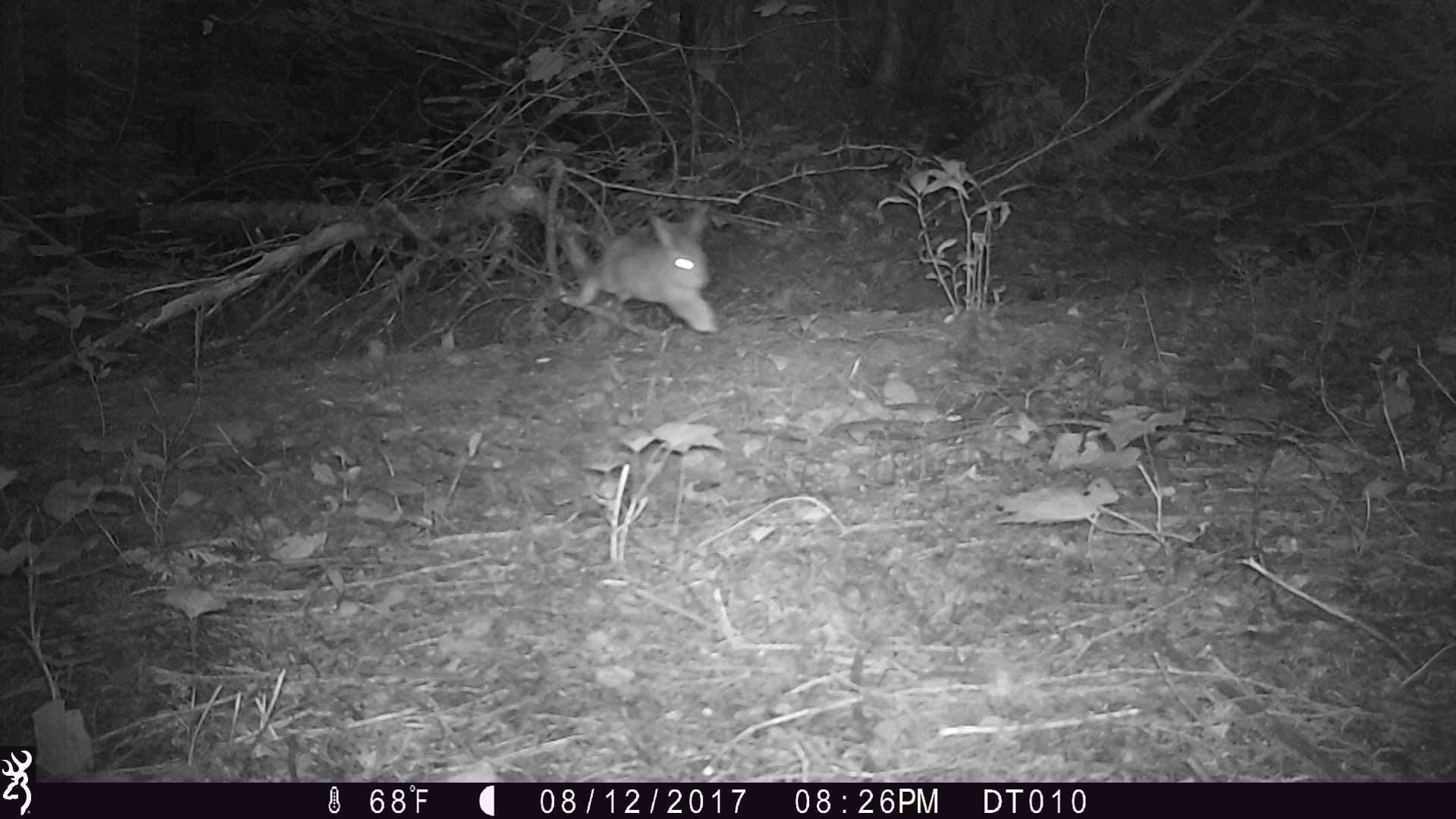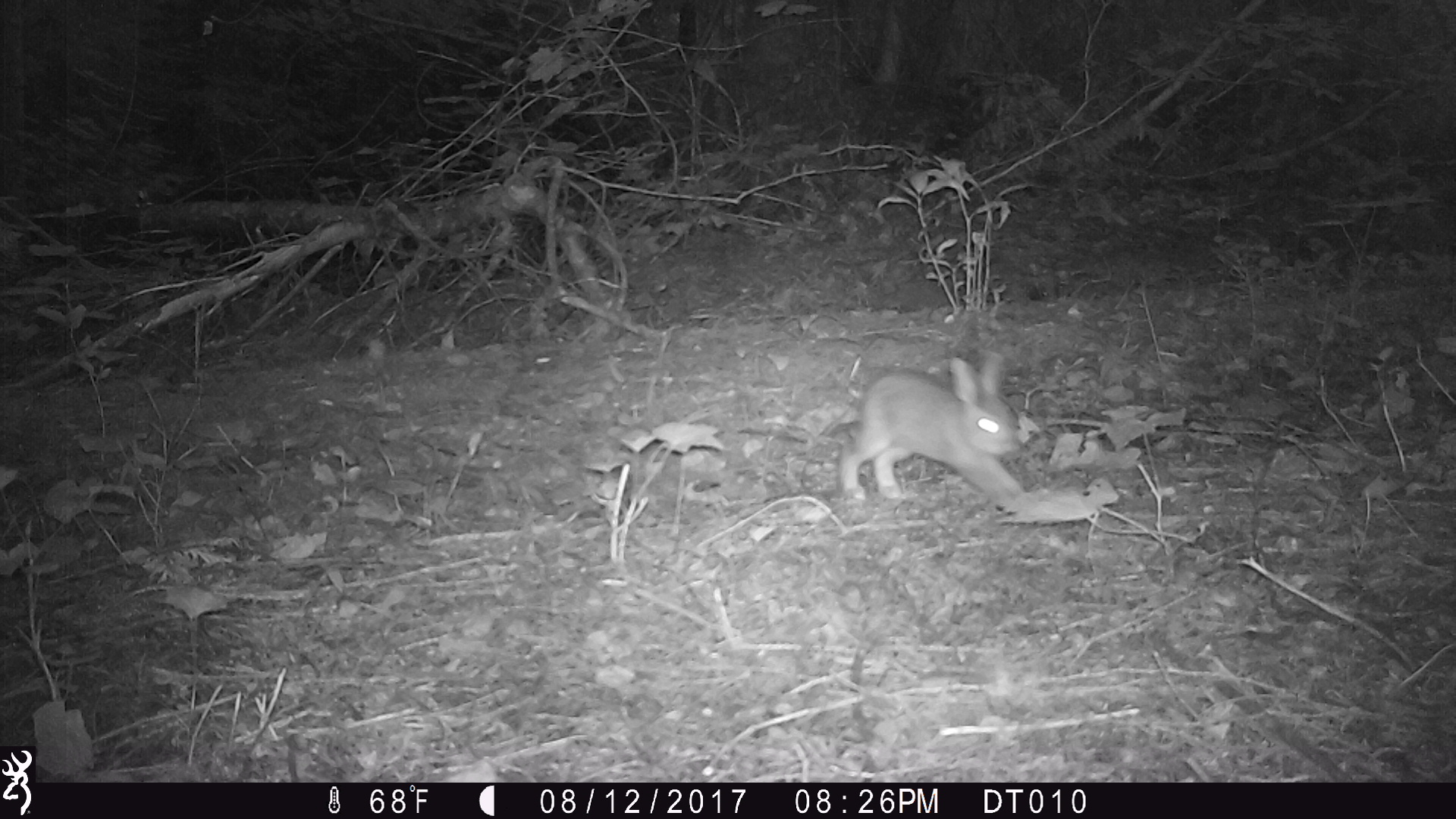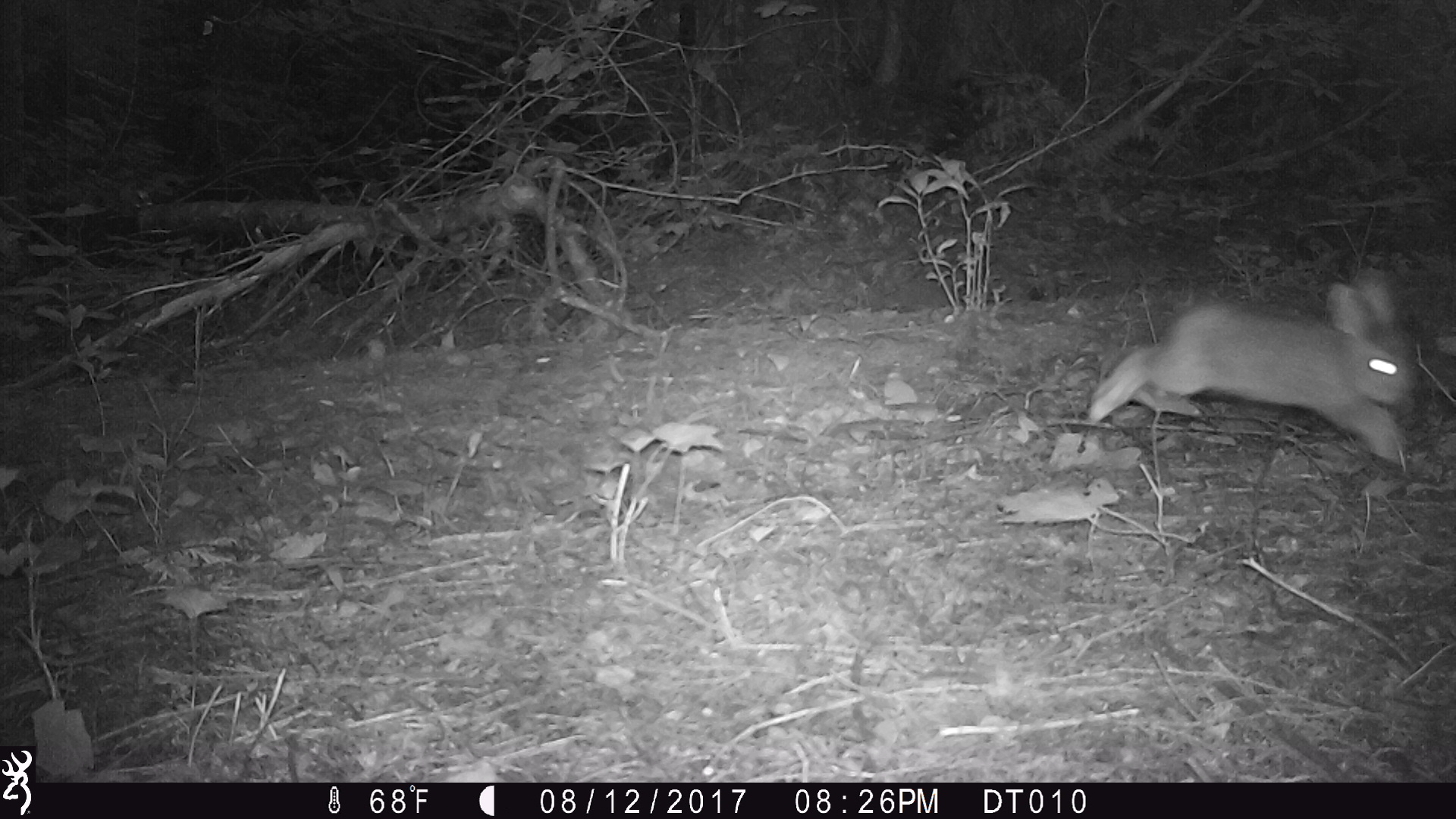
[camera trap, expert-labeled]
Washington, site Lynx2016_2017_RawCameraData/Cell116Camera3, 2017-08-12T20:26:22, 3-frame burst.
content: unidentified animal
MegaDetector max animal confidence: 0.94